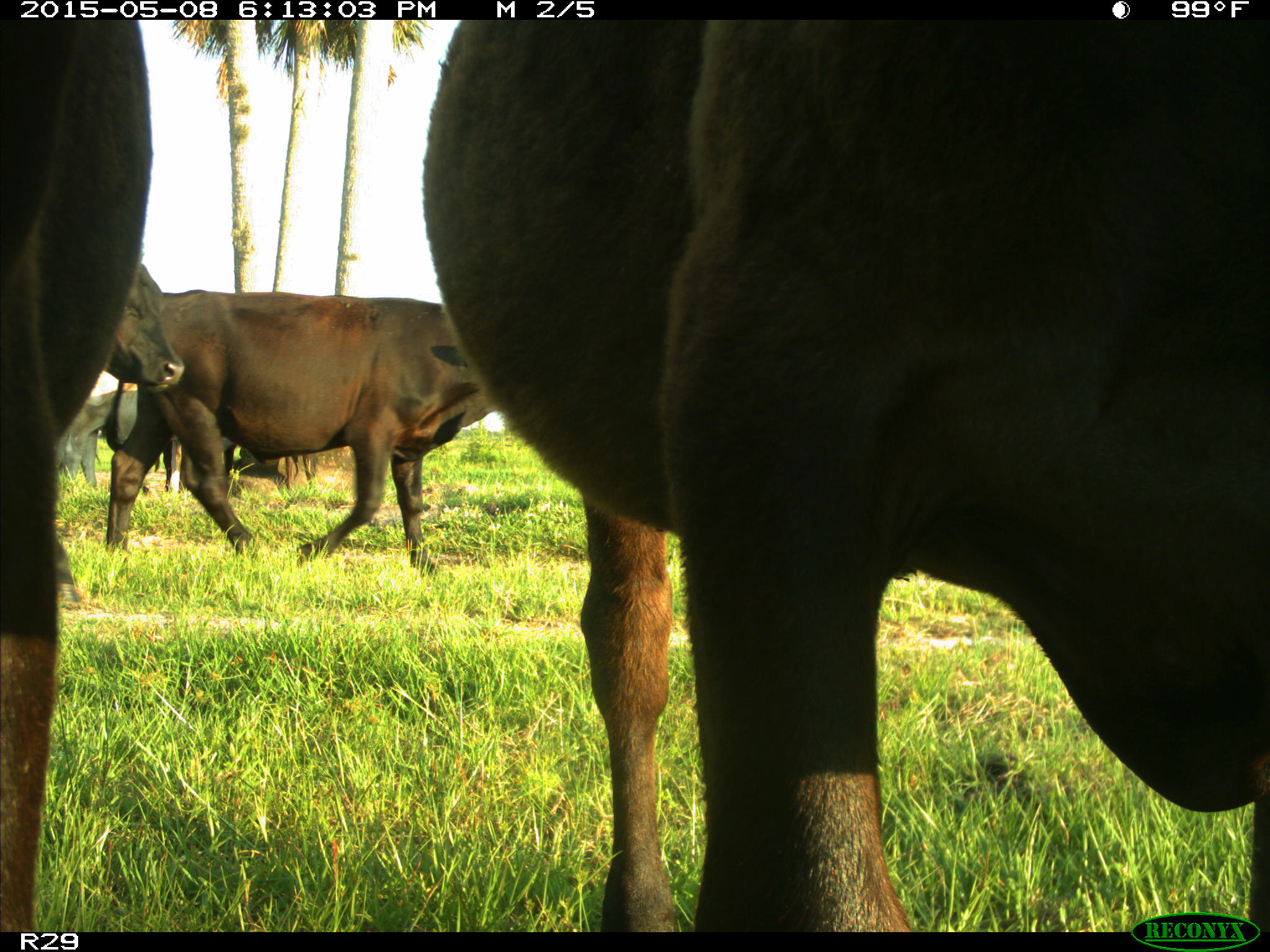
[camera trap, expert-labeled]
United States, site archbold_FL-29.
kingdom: Animalia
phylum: Chordata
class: Mammalia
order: Artiodactyla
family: Bovidae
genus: Bos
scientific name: Bos taurus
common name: domestic cow